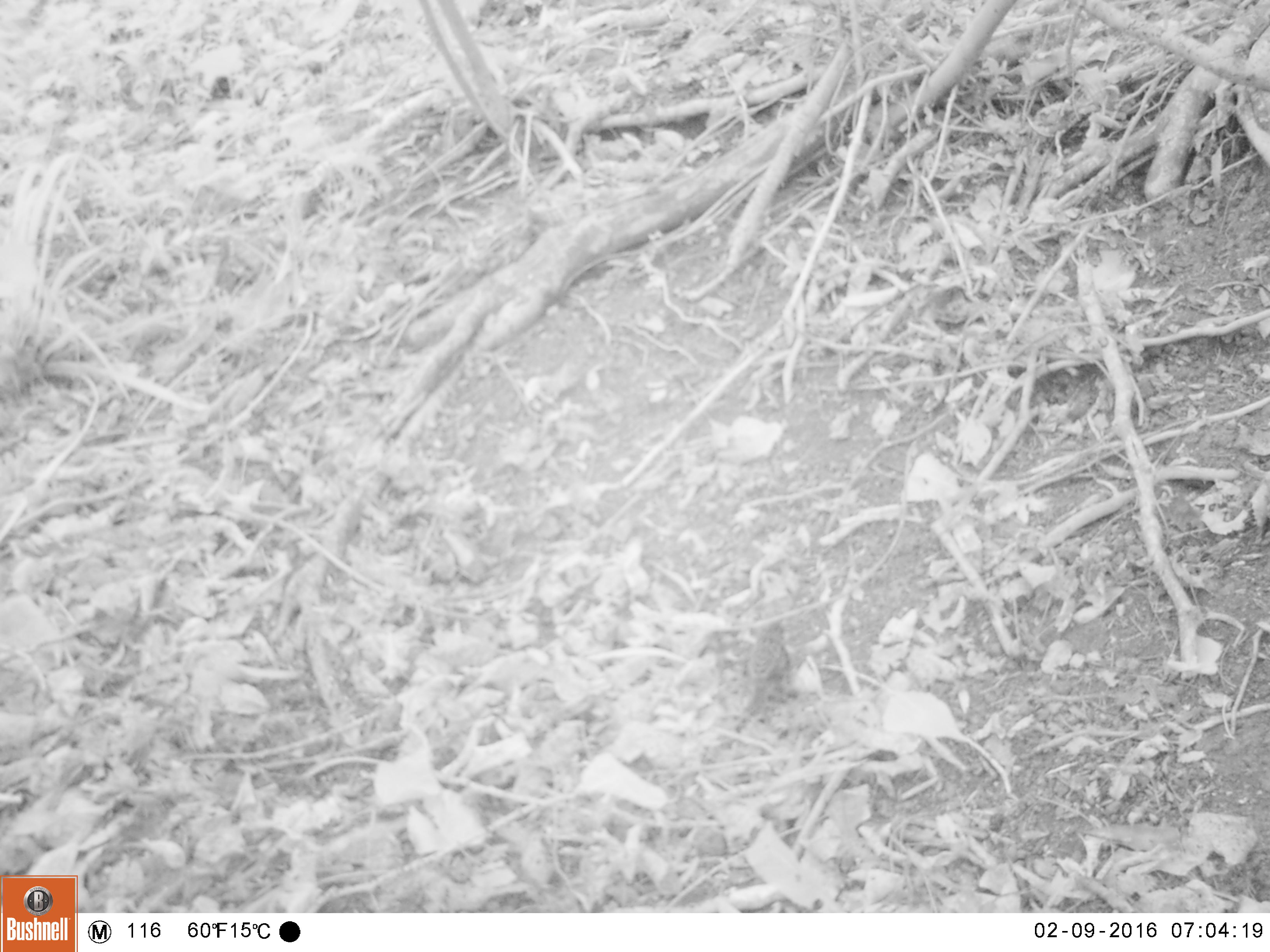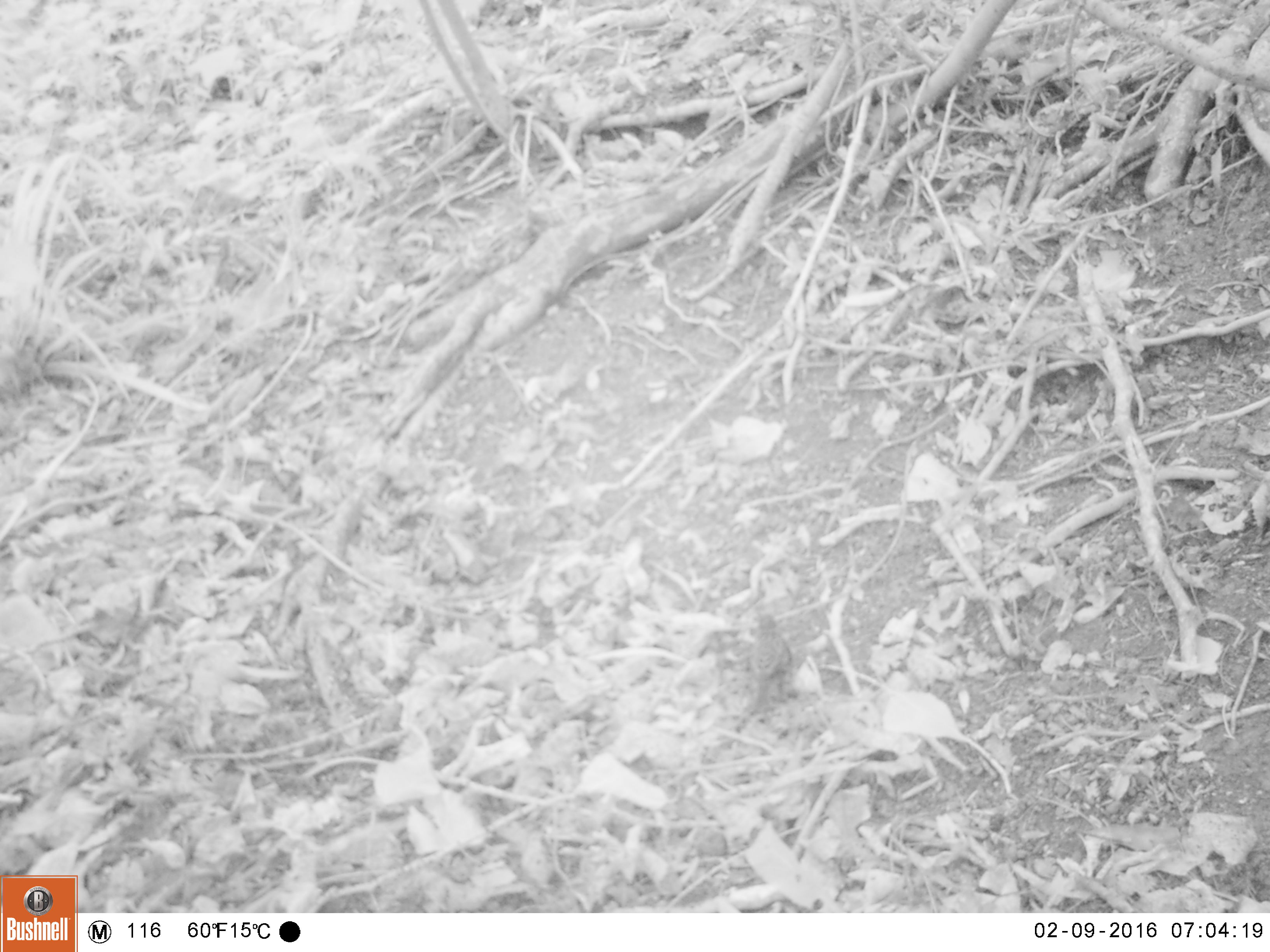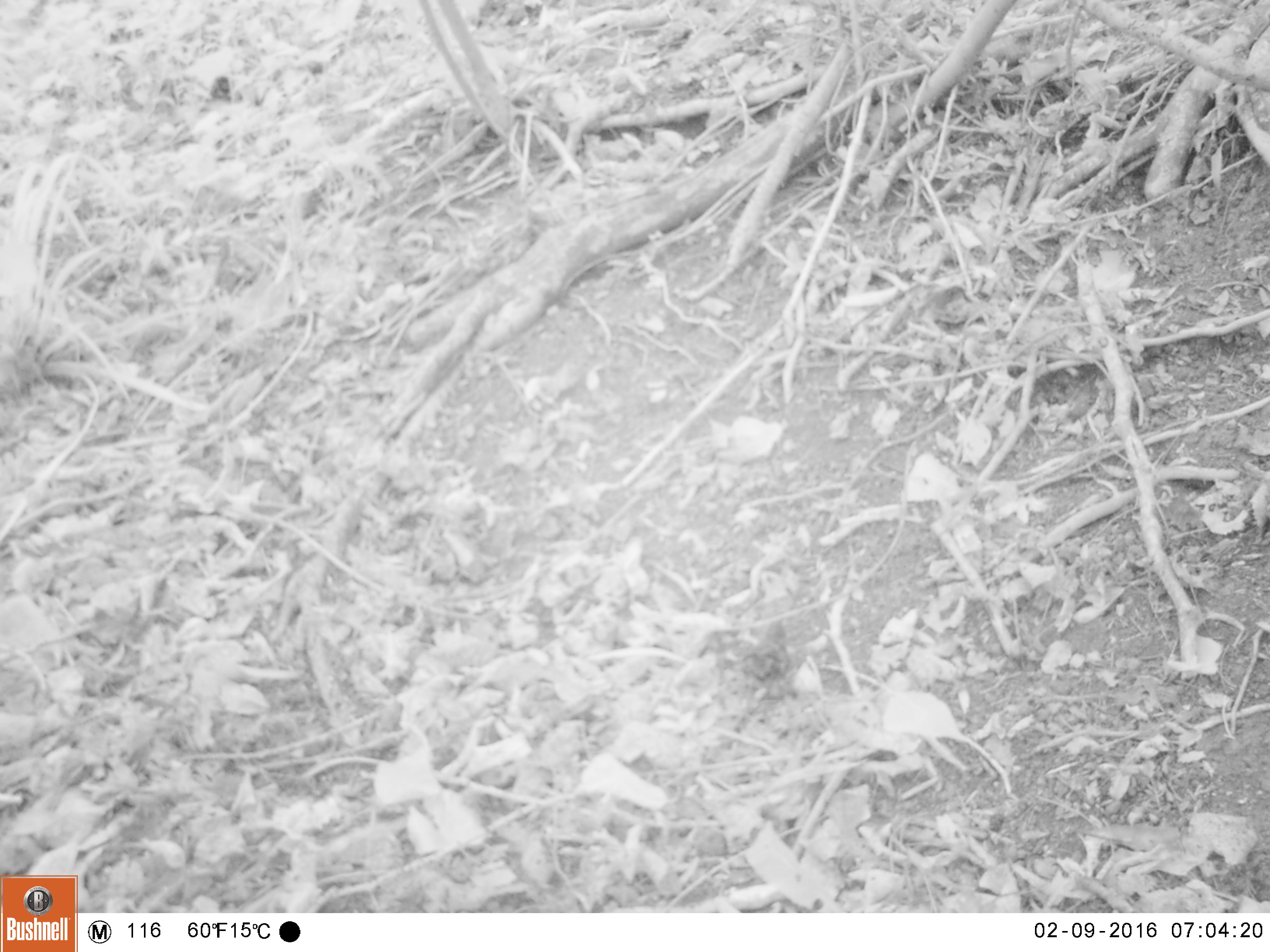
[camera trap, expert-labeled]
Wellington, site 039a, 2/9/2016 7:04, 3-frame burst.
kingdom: Animalia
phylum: Chordata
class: Aves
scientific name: Aves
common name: bird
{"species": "bird (Aves)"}